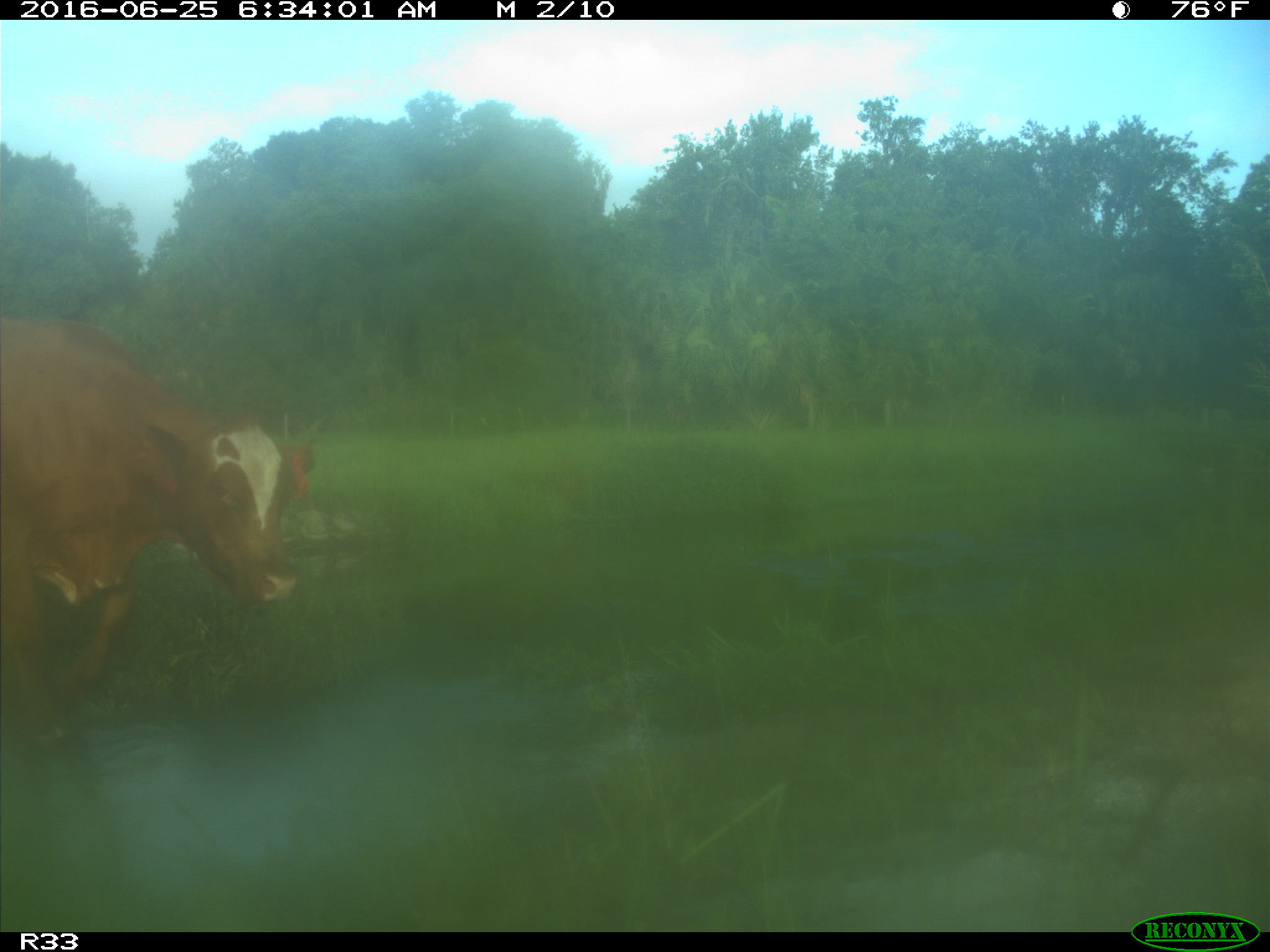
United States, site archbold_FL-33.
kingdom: Animalia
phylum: Chordata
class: Mammalia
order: Artiodactyla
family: Bovidae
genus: Bos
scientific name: Bos taurus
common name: domestic cow